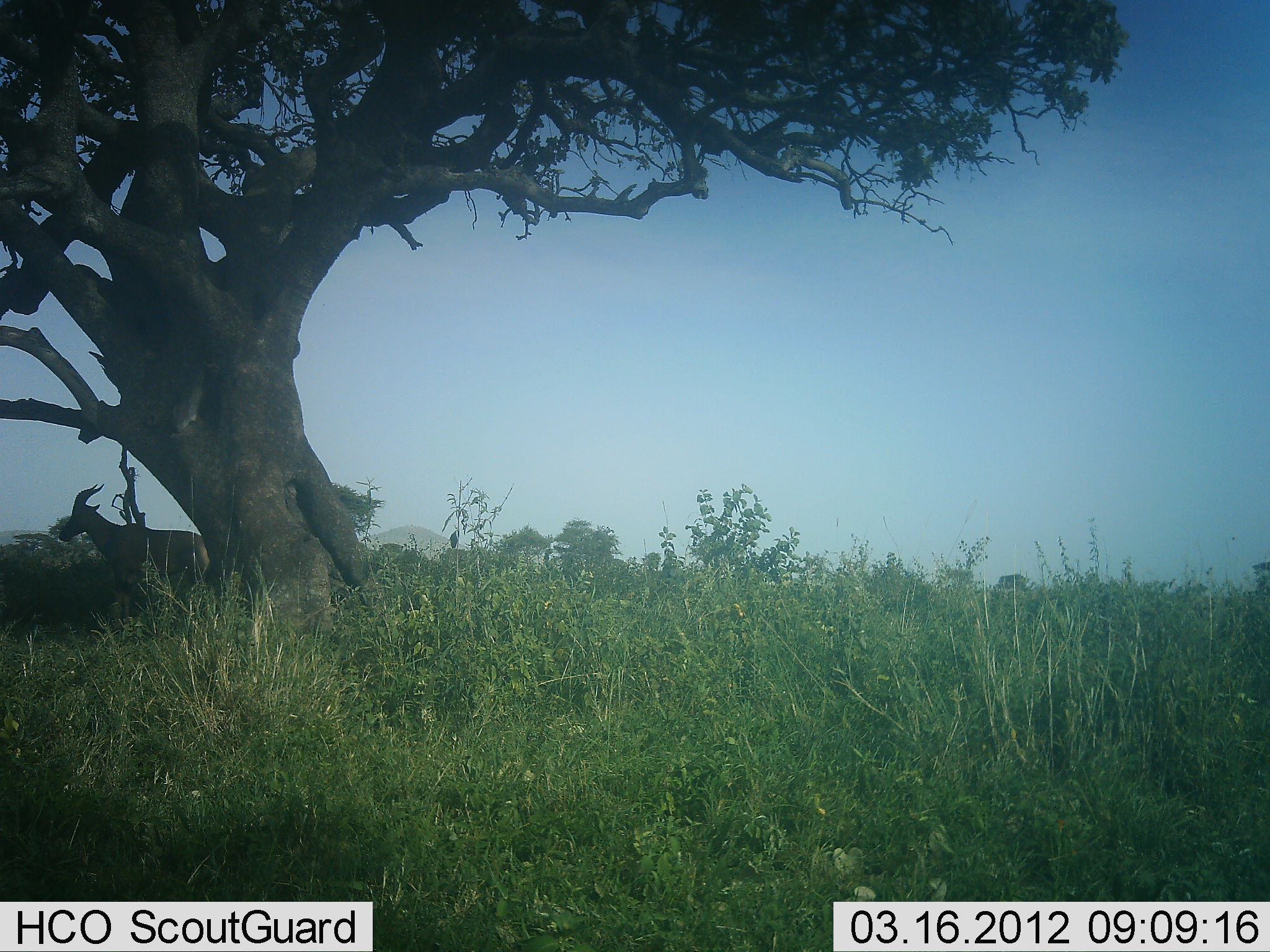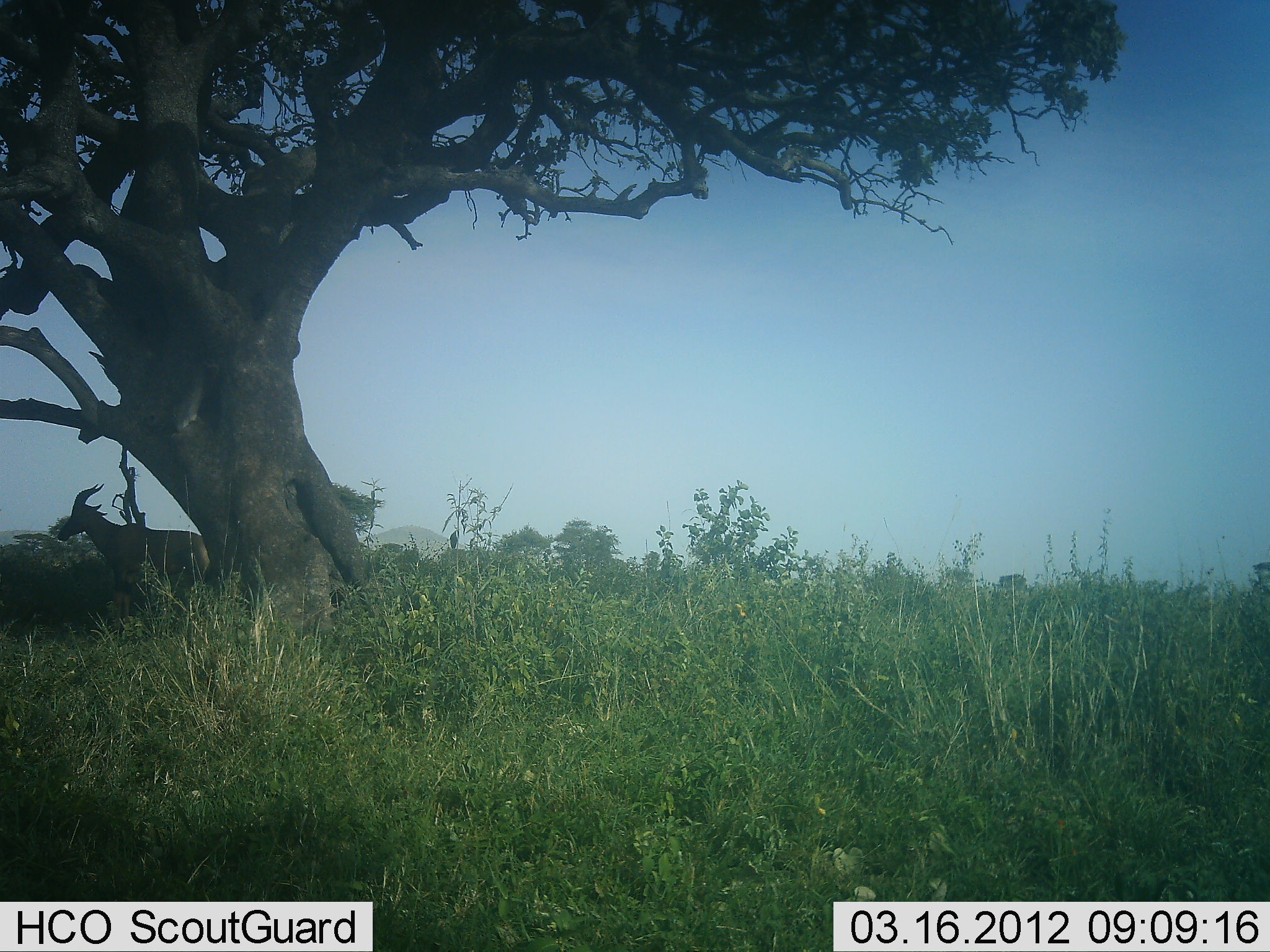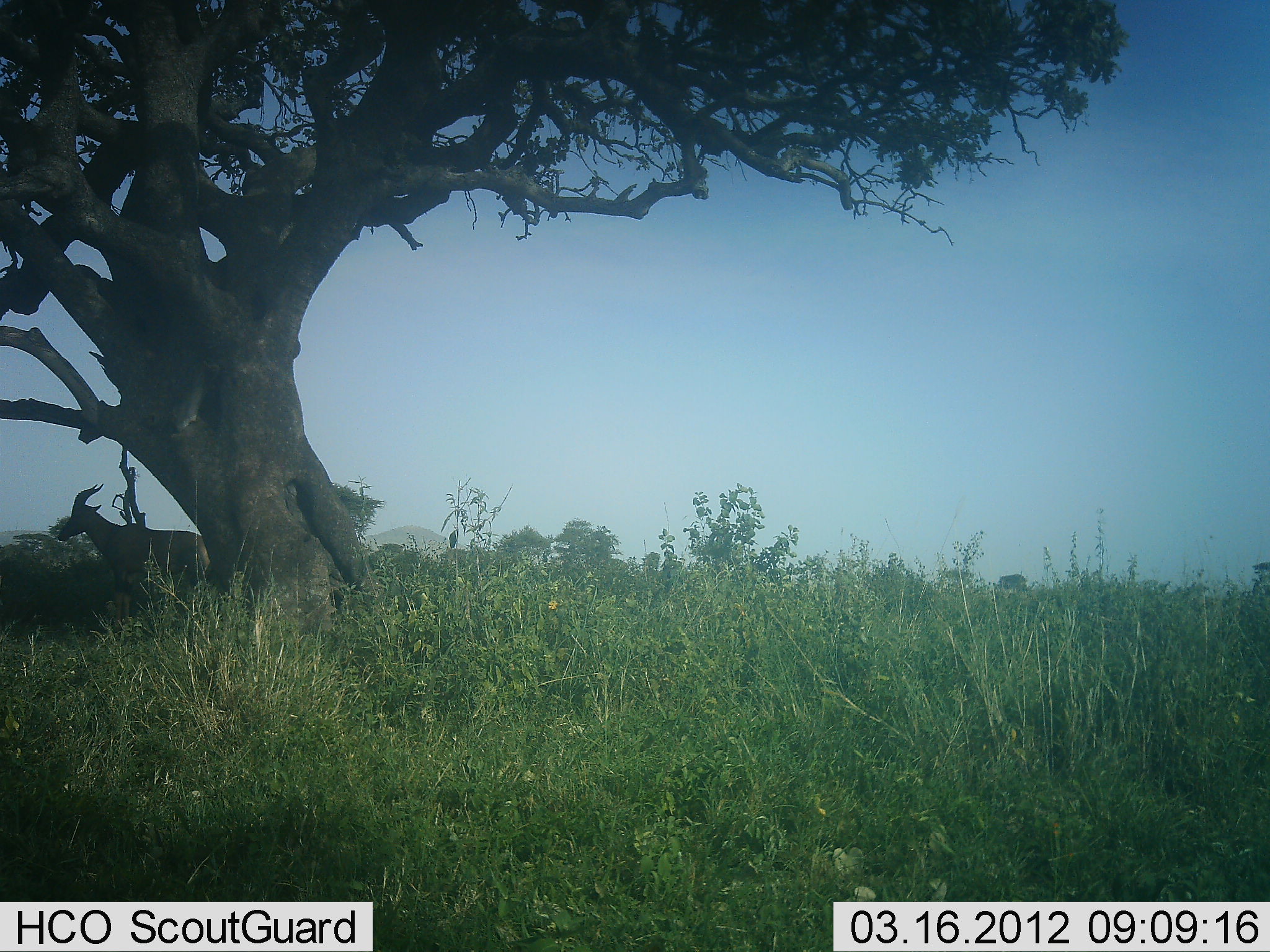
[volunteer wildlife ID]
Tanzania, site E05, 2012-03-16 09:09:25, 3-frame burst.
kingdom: Animalia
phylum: Chordata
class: Mammalia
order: Artiodactyla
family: Bovidae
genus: Damaliscus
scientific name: Damaliscus lunatus jimela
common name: topi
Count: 1.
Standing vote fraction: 100%.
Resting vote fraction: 0%.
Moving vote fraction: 0%.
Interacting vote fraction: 0%.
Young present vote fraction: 0%.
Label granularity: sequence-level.